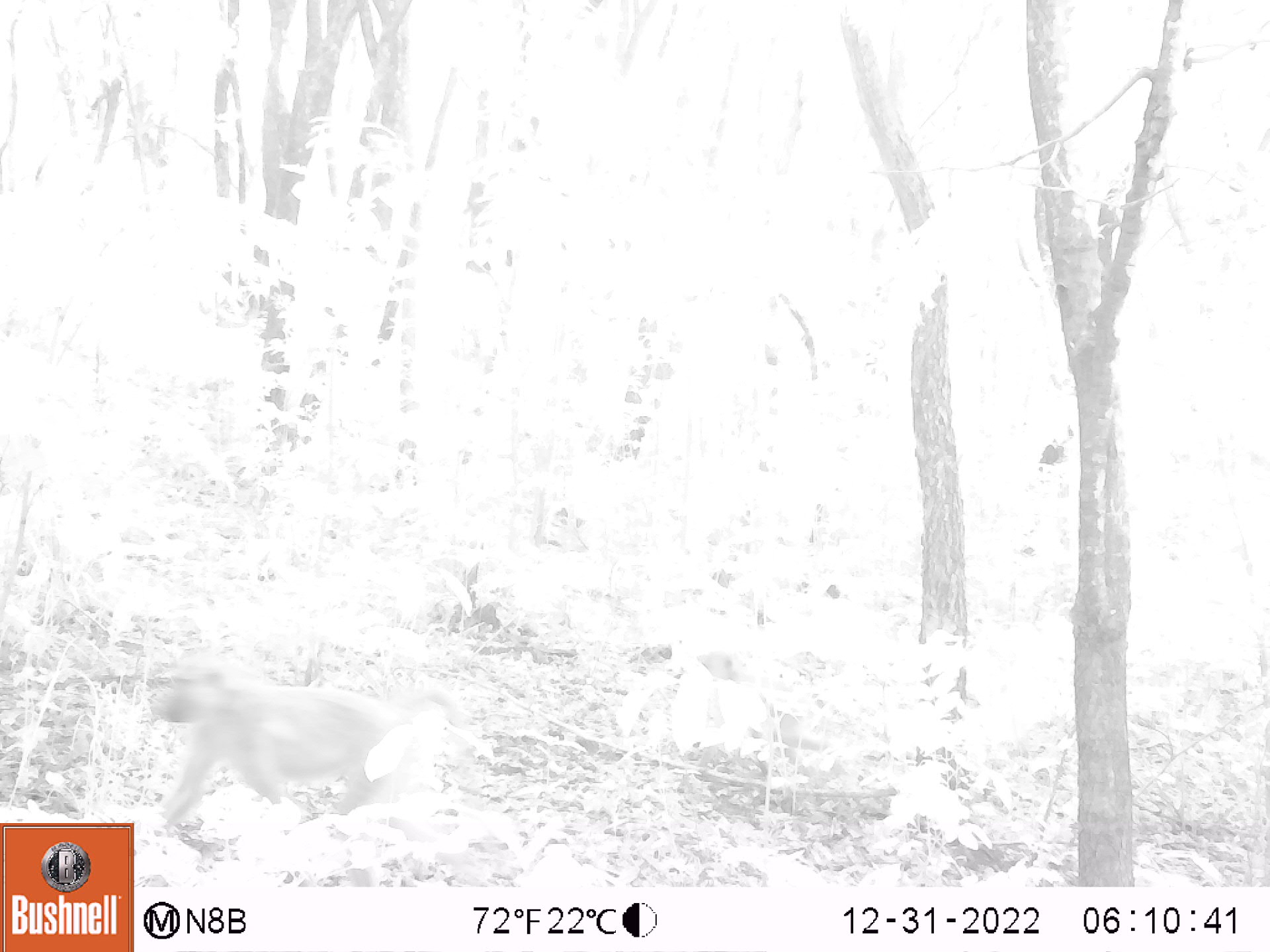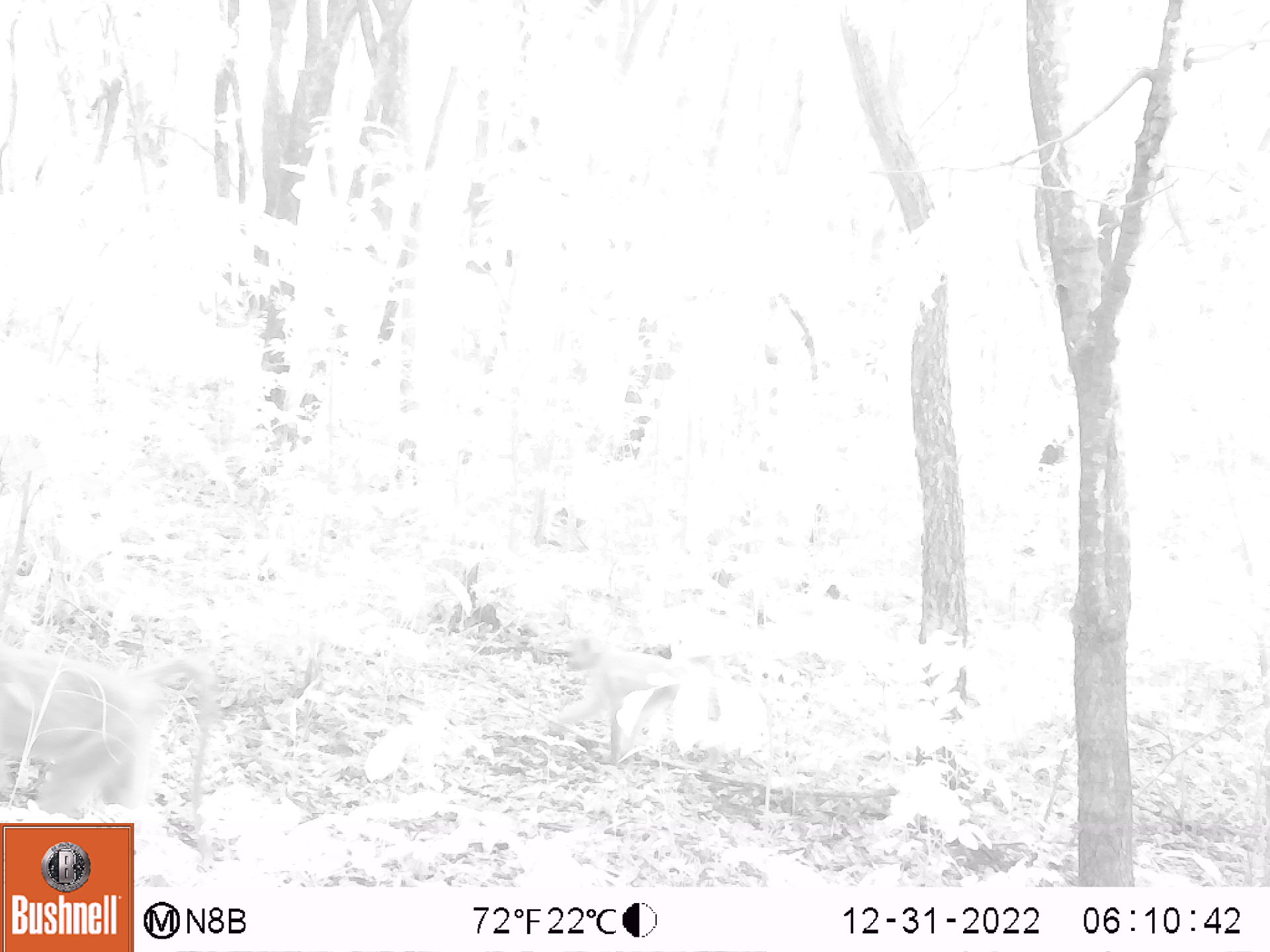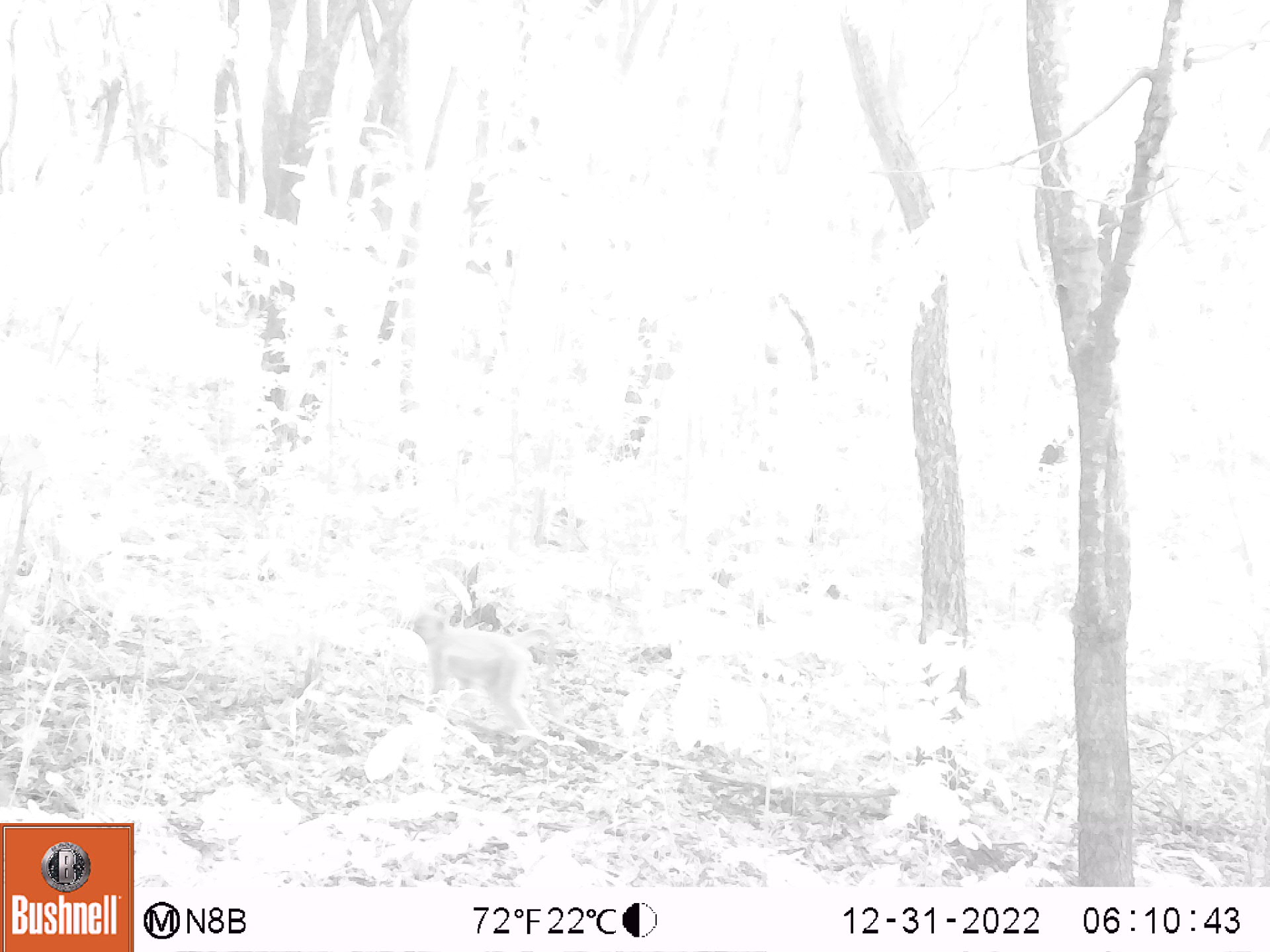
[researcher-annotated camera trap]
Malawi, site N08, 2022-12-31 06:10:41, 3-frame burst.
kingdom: Animalia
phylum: Chordata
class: Mammalia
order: Primates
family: Cercopithecidae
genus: Papio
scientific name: Papio cynocephalus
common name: yellow baboon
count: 1